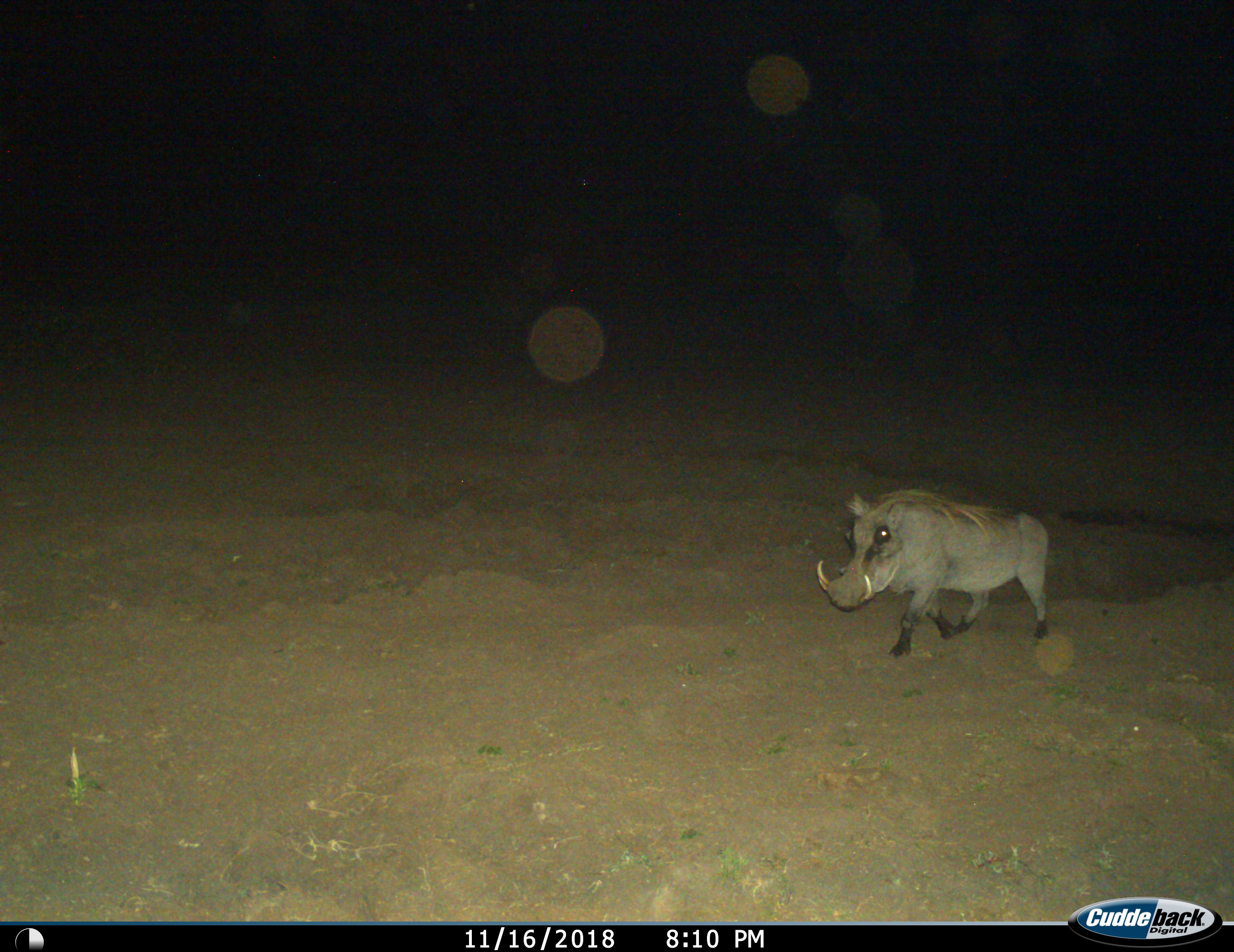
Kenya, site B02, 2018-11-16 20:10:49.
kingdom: Animalia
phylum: Chordata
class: Mammalia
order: Artiodactyla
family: Suidae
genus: Phacochoerus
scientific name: Phacochoerus africanus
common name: warthog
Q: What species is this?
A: Warthog (Phacochoerus africanus).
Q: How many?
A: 1.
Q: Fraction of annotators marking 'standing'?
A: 0%.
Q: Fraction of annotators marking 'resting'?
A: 0%.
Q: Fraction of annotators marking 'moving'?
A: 100%.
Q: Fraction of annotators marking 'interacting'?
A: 0%.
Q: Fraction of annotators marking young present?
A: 0%.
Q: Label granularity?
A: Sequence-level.